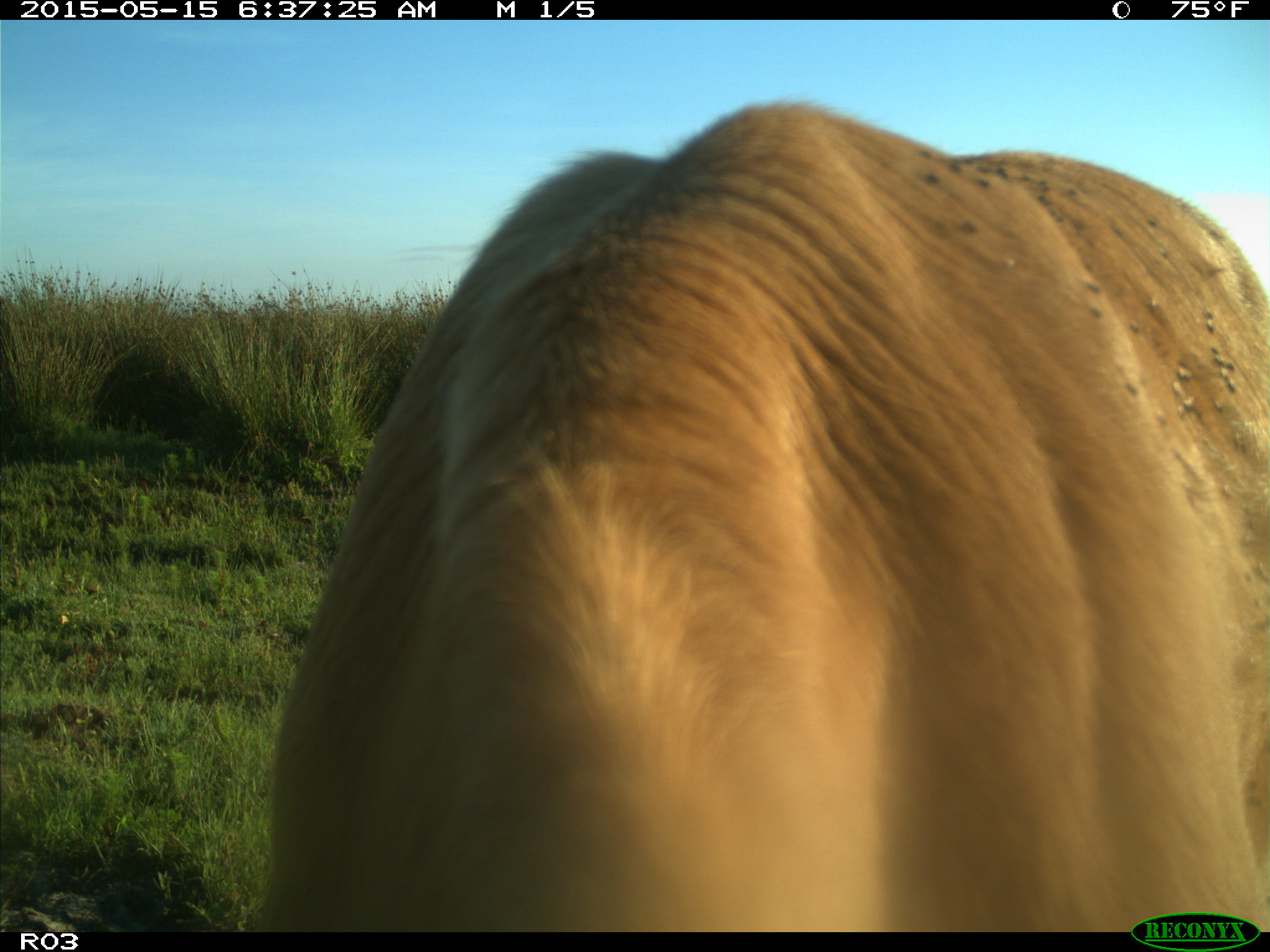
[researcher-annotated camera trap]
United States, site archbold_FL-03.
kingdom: Animalia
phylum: Chordata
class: Mammalia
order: Artiodactyla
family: Bovidae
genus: Bos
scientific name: Bos taurus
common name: domestic cow